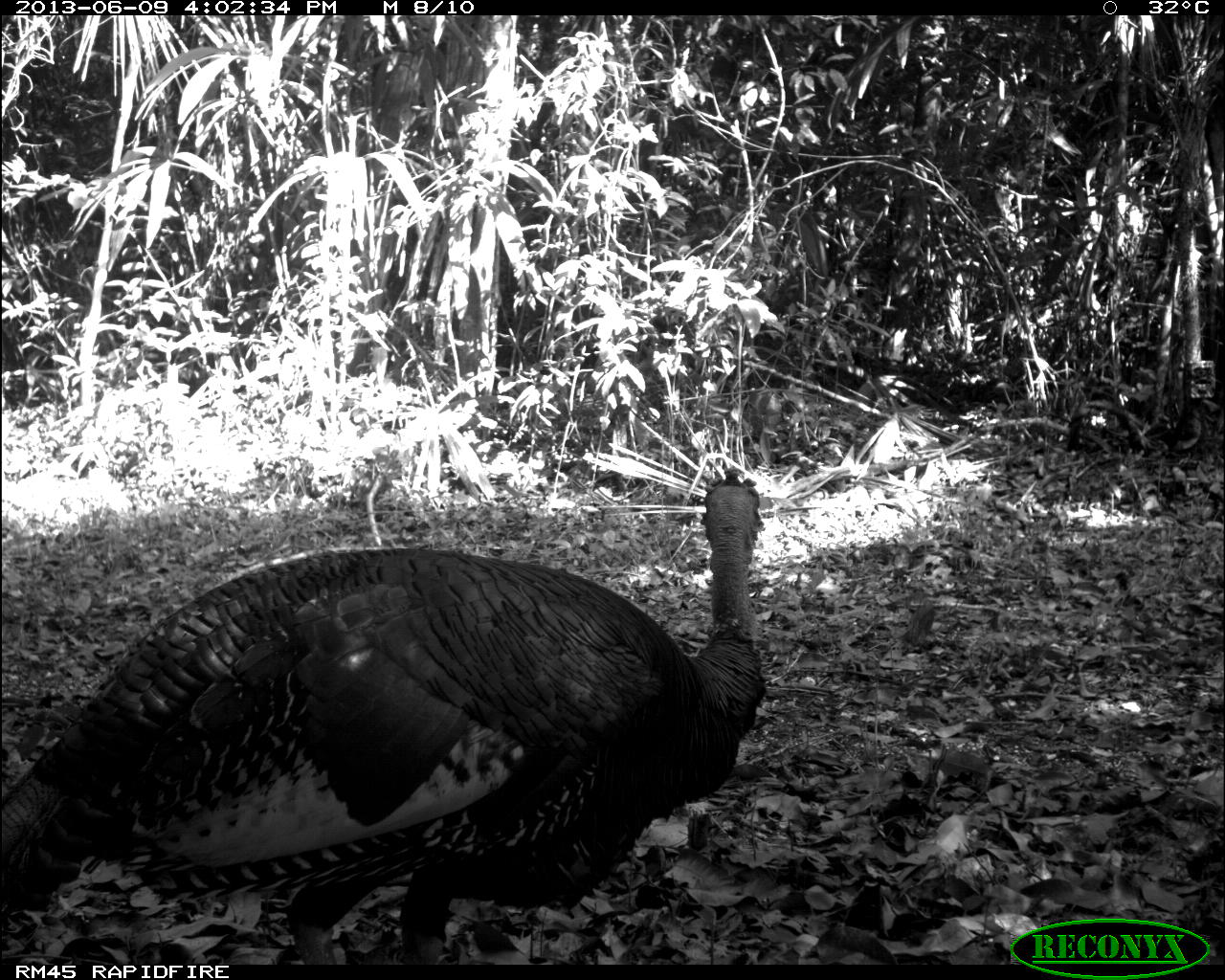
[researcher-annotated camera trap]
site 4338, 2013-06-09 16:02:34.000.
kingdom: Animalia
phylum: Chordata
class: Aves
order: Galliformes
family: Phasianidae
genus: Meleagris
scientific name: Meleagris ocellata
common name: ocellated turkey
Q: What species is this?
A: Meleagris ocellata (ocellated turkey).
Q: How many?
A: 1.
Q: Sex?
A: Male.